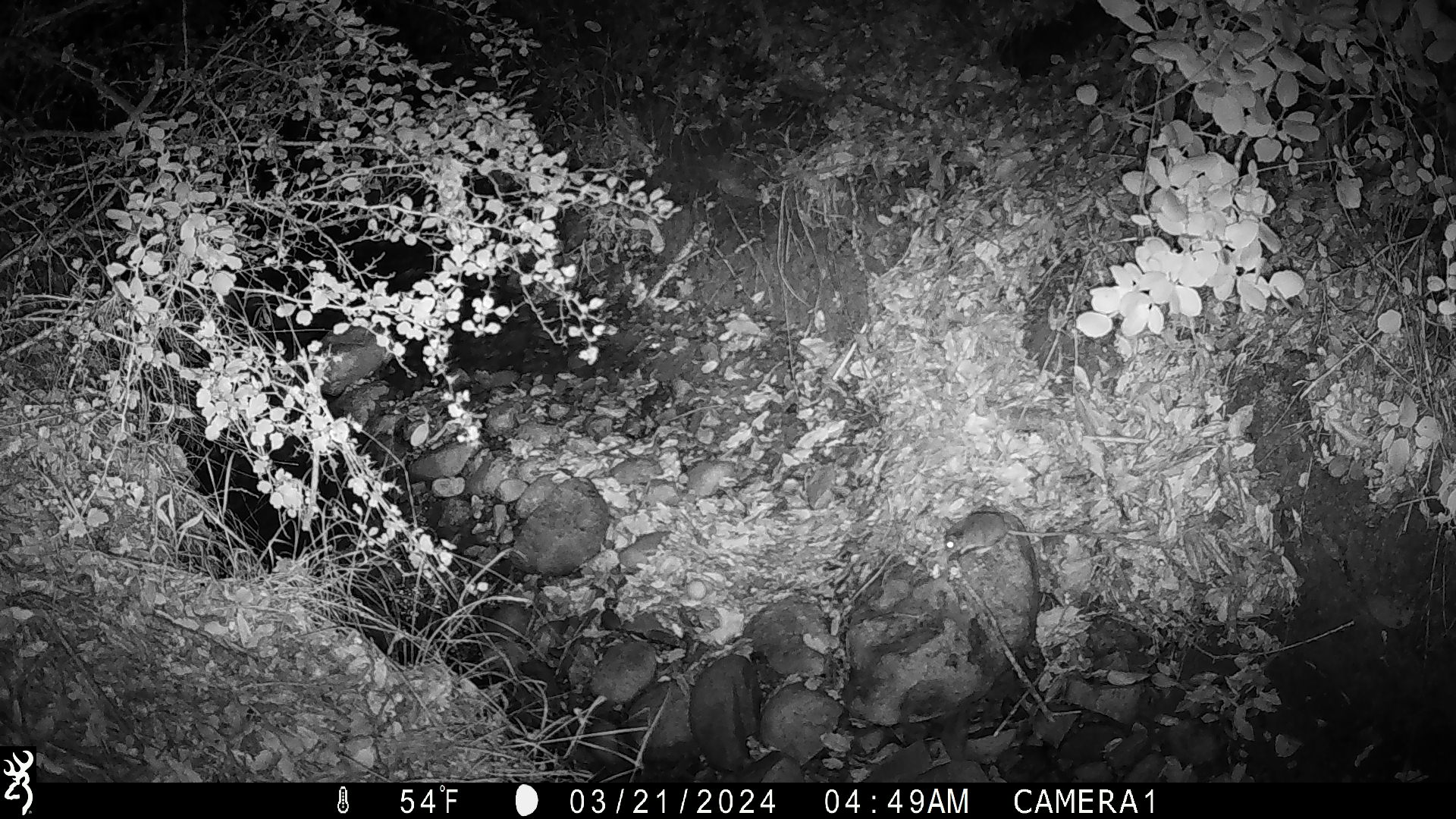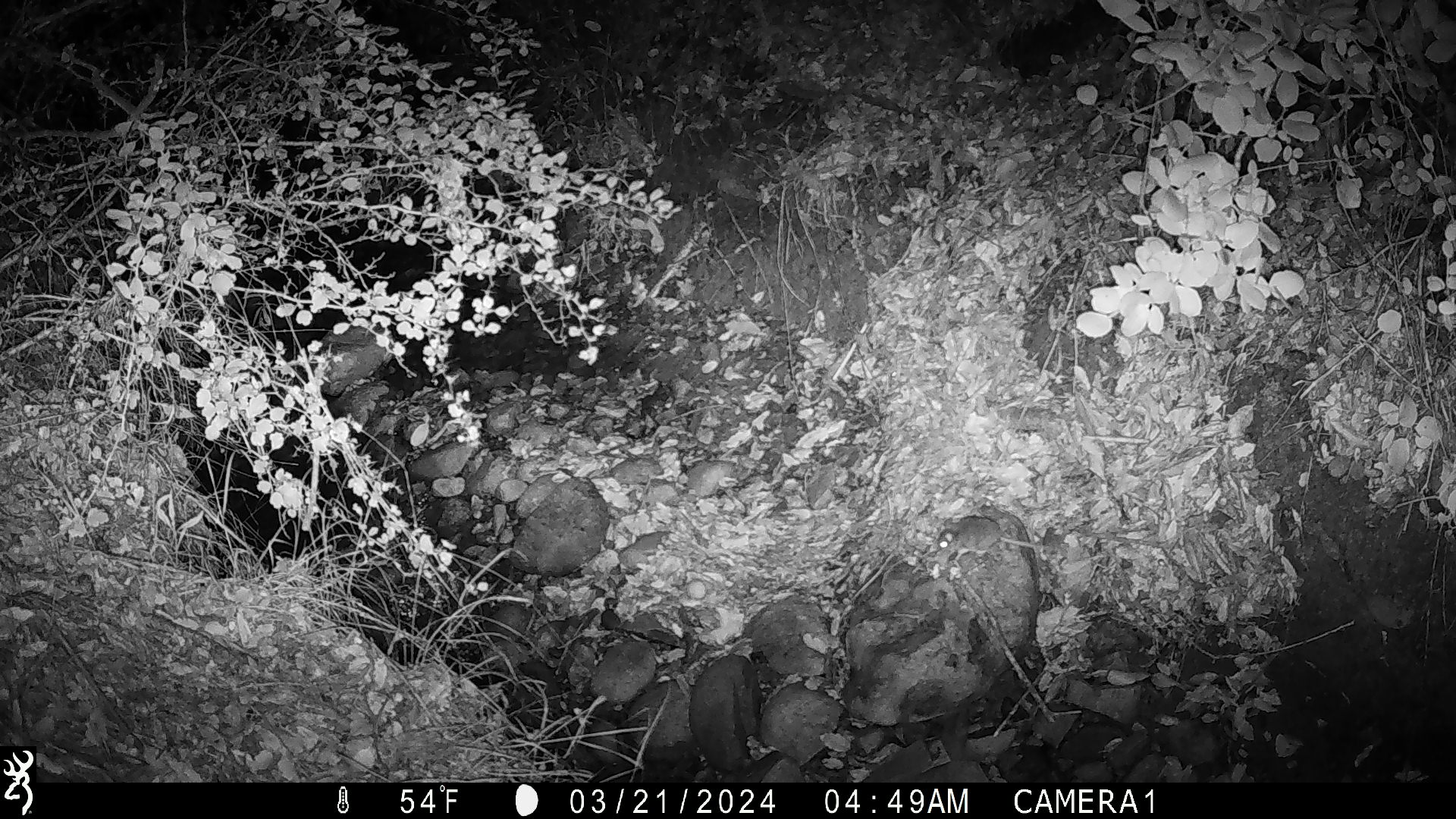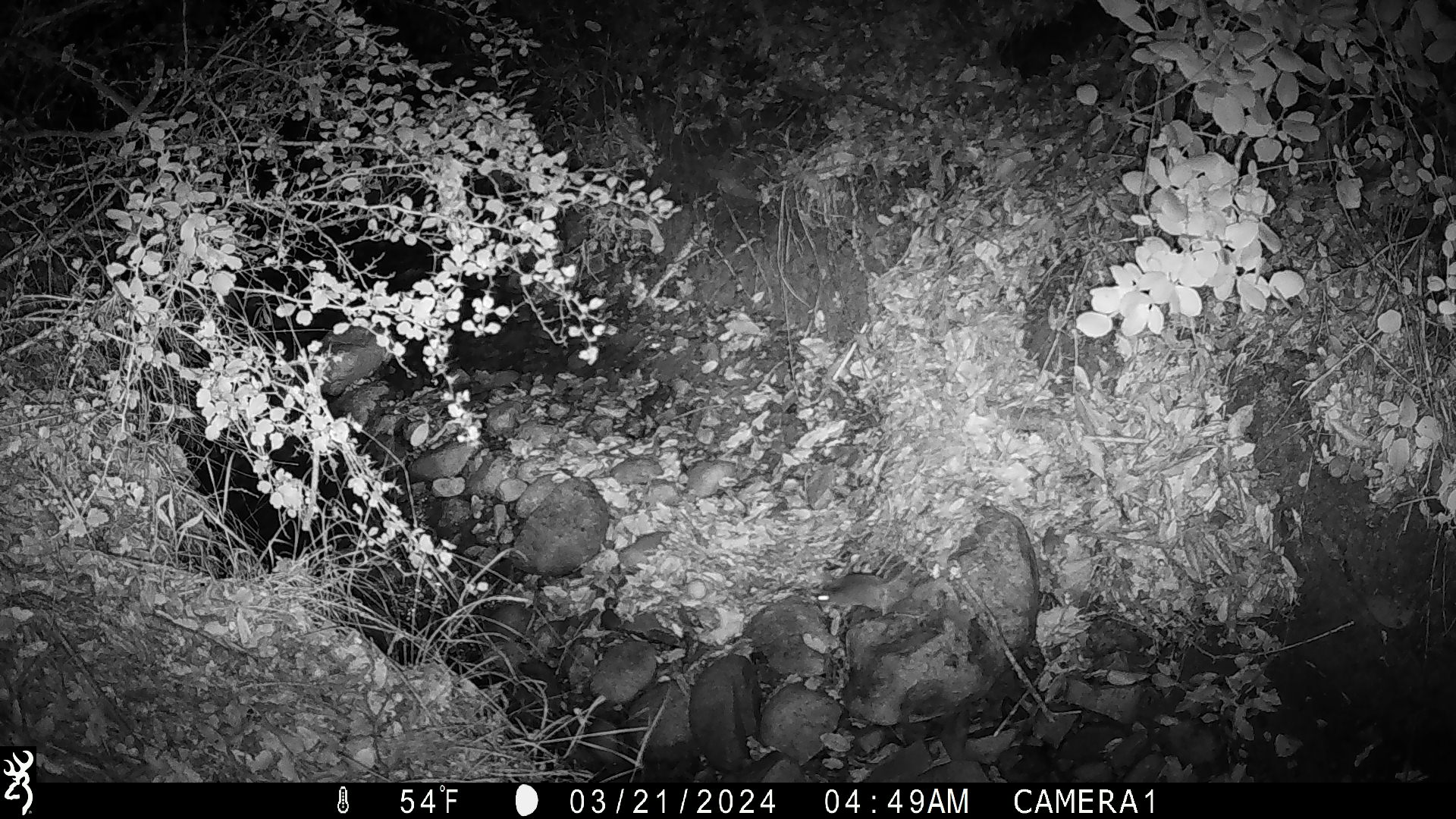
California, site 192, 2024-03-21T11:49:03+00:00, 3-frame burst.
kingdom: Animalia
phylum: Chordata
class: Mammalia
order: Rodentia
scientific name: Rodentia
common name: mouse or rat